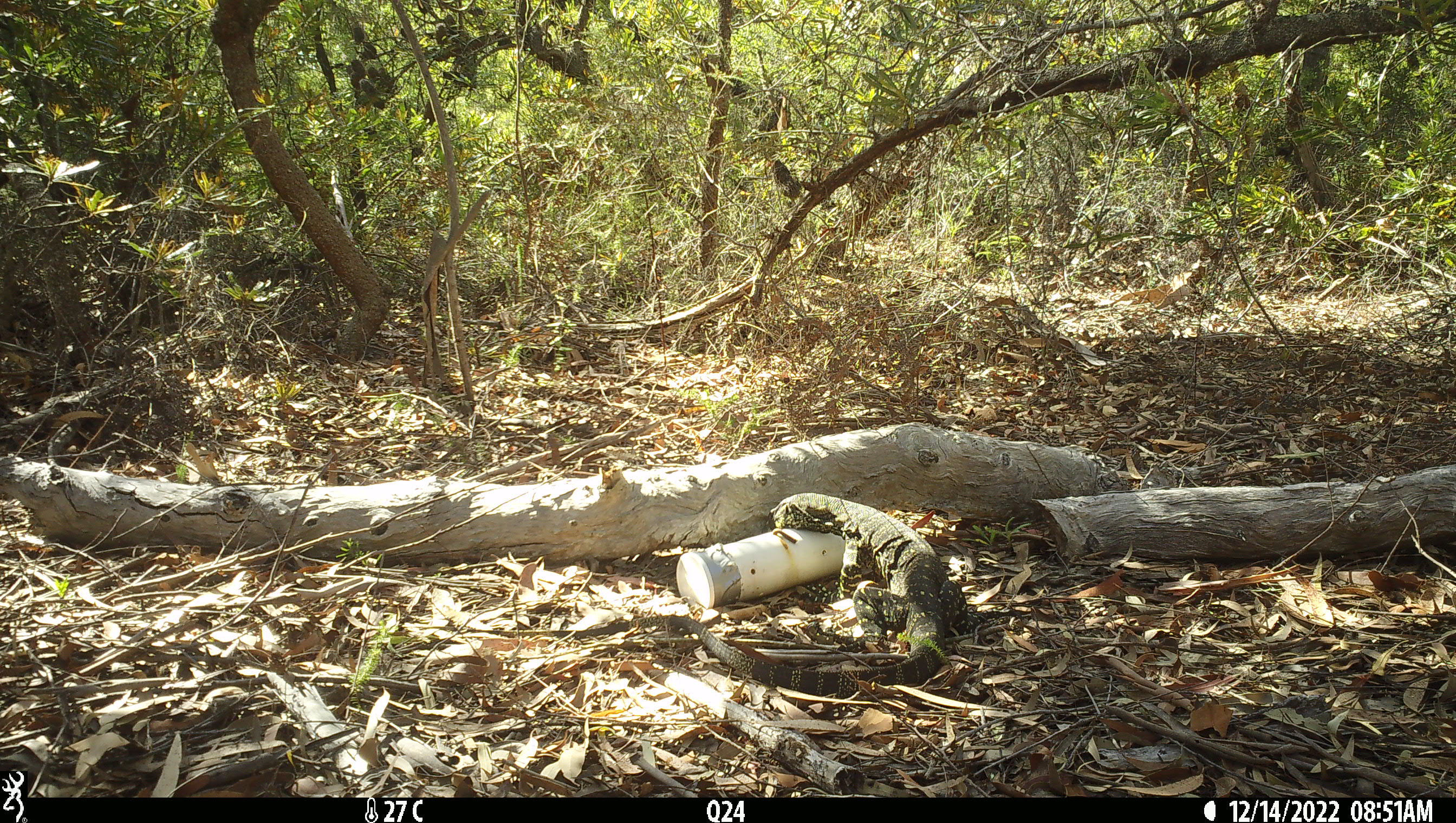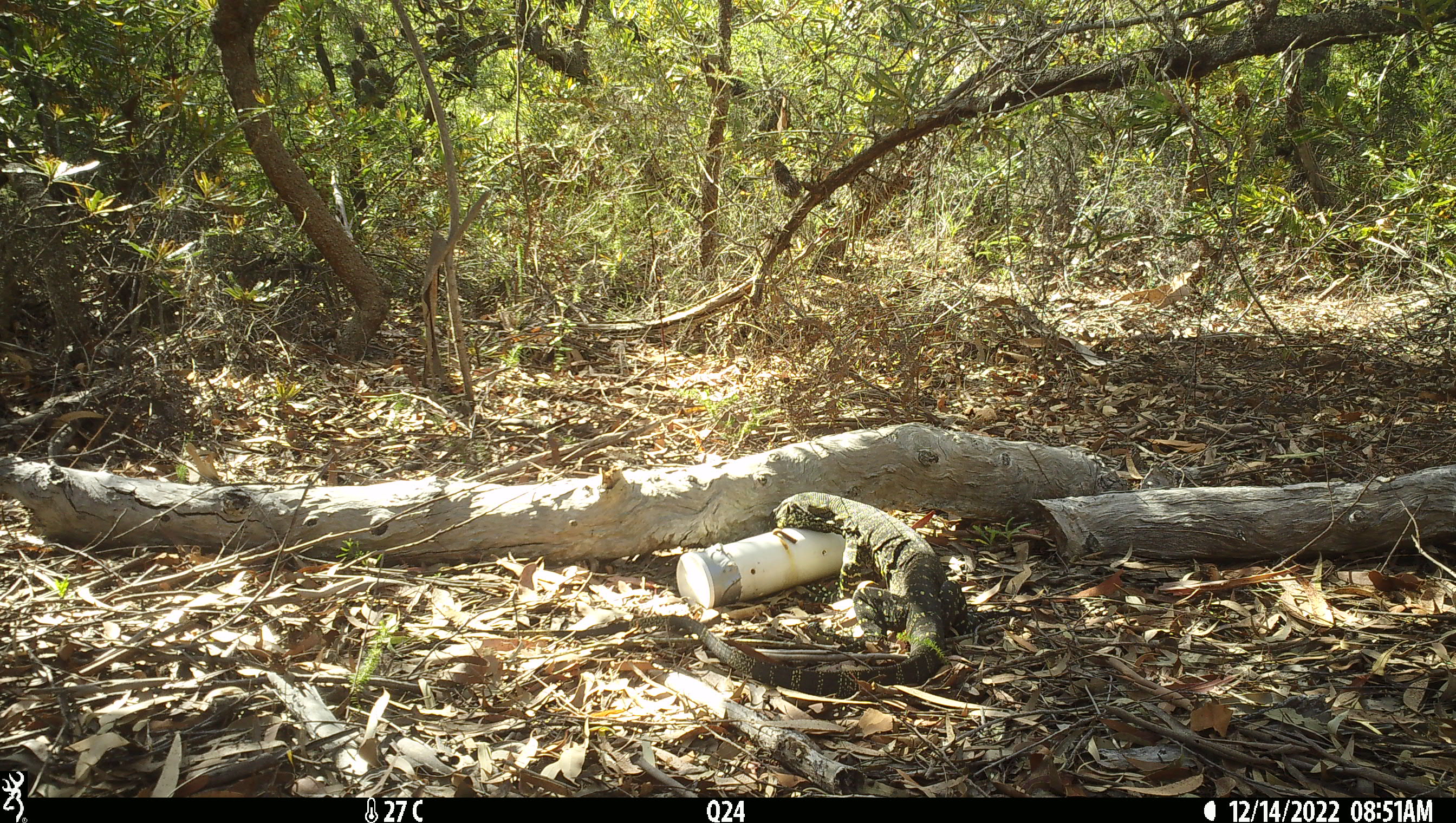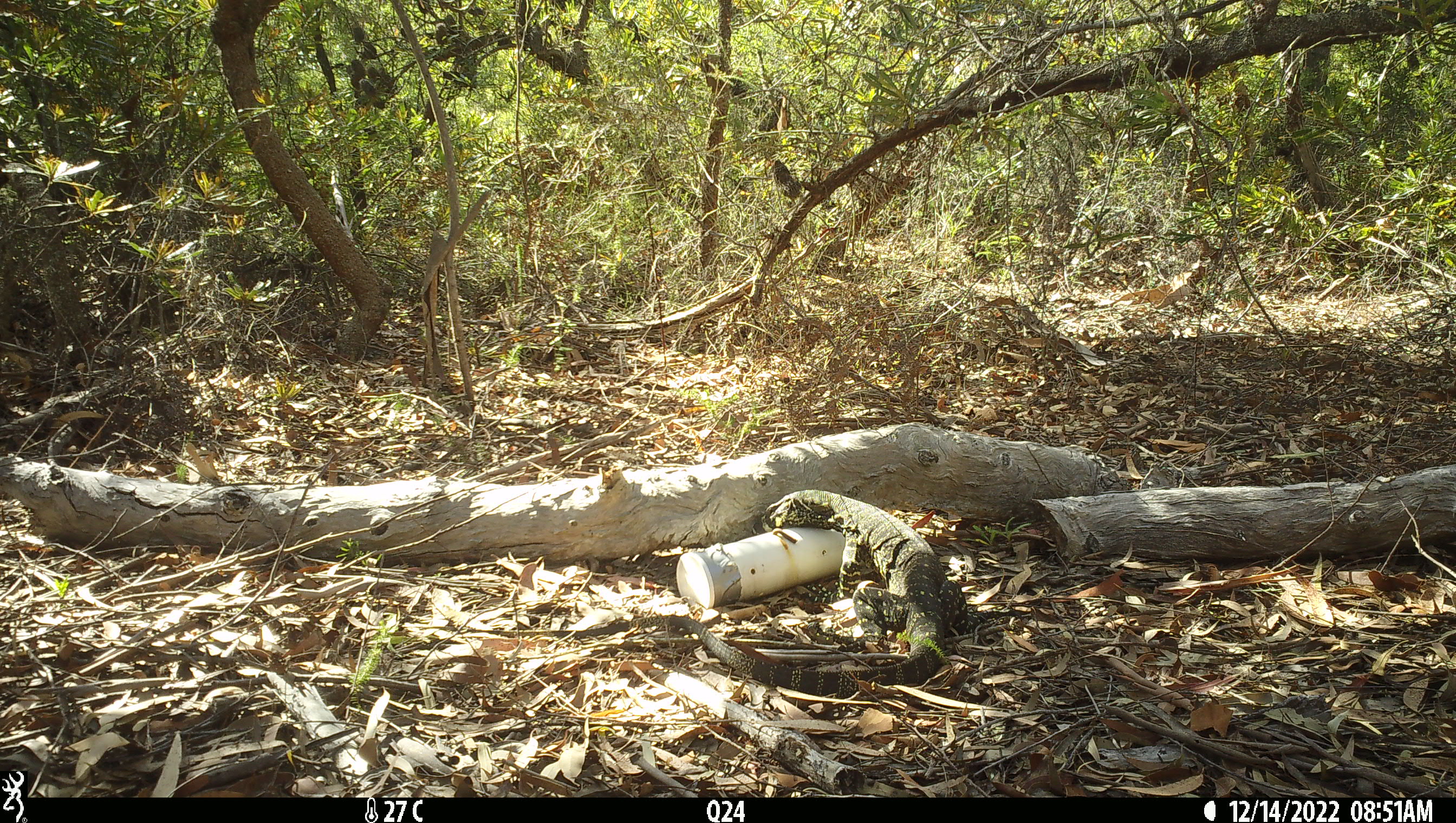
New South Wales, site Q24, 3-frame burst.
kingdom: Animalia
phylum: Chordata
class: Reptilia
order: Squamata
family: Varanidae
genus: Varanus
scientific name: Varanus varius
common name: lace monitor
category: goanna